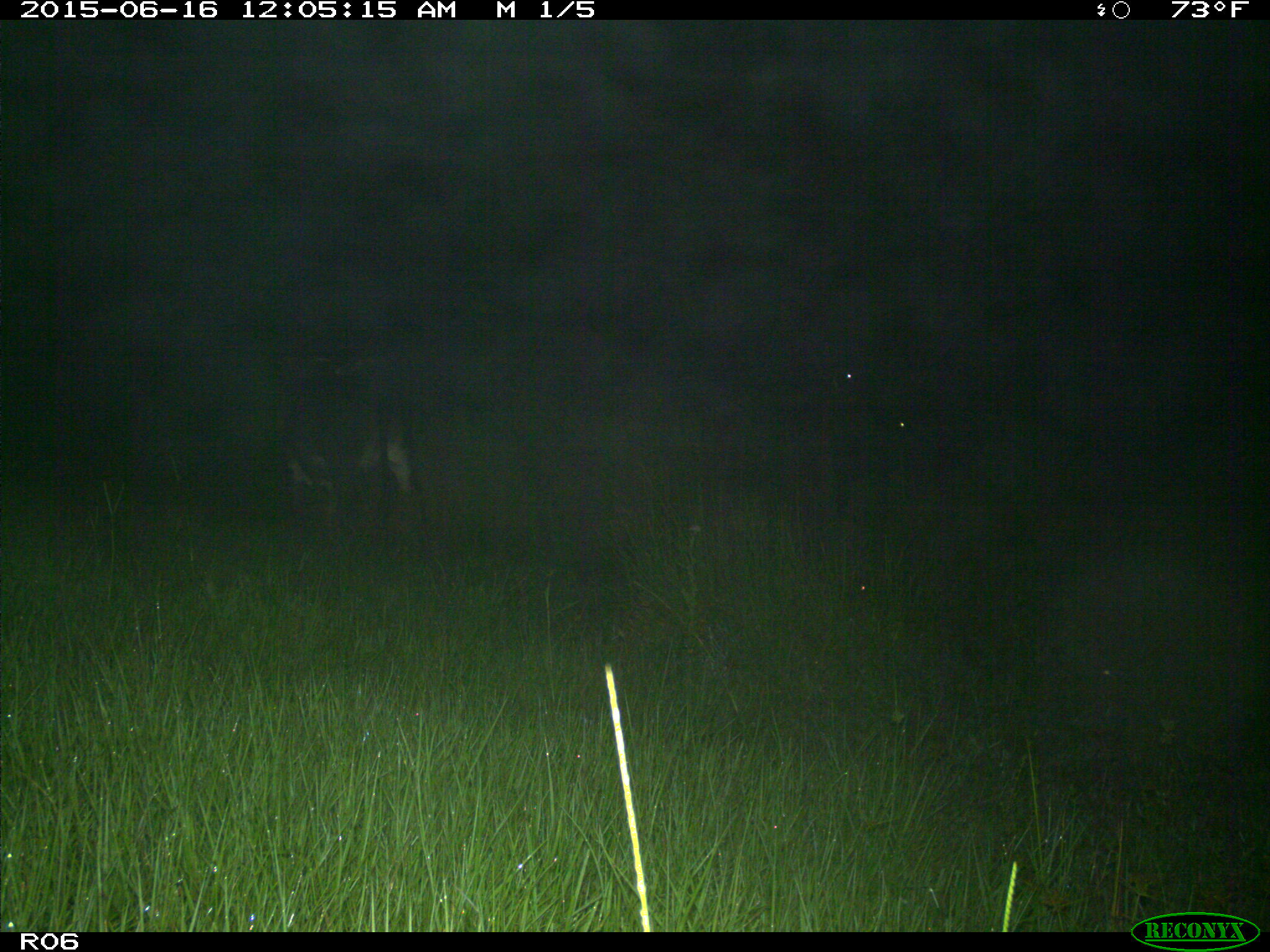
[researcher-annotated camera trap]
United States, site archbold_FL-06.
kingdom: Animalia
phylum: Chordata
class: Mammalia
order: Artiodactyla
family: Bovidae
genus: Bos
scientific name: Bos taurus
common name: domestic cow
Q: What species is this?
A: Bos taurus (domestic cow).